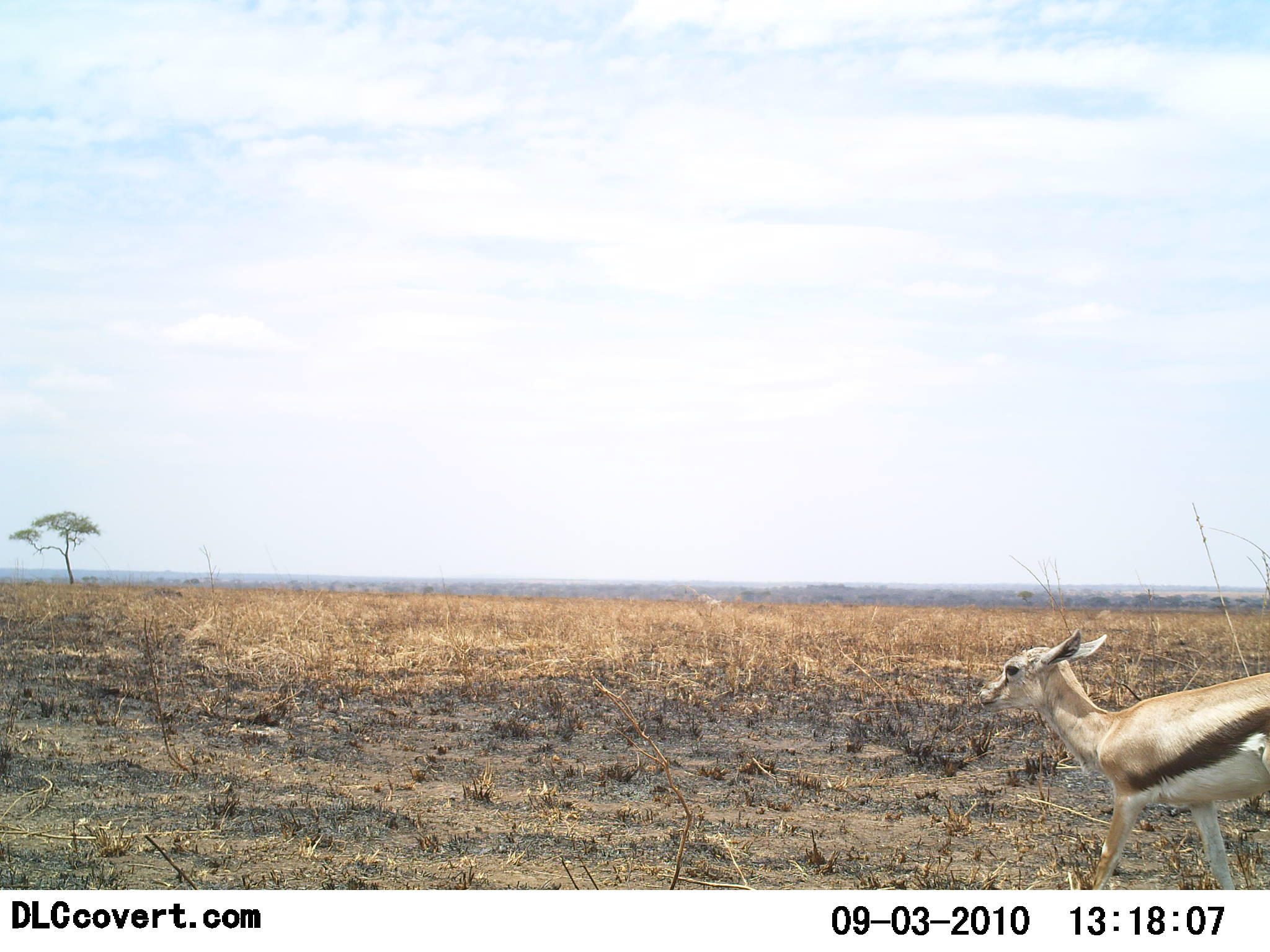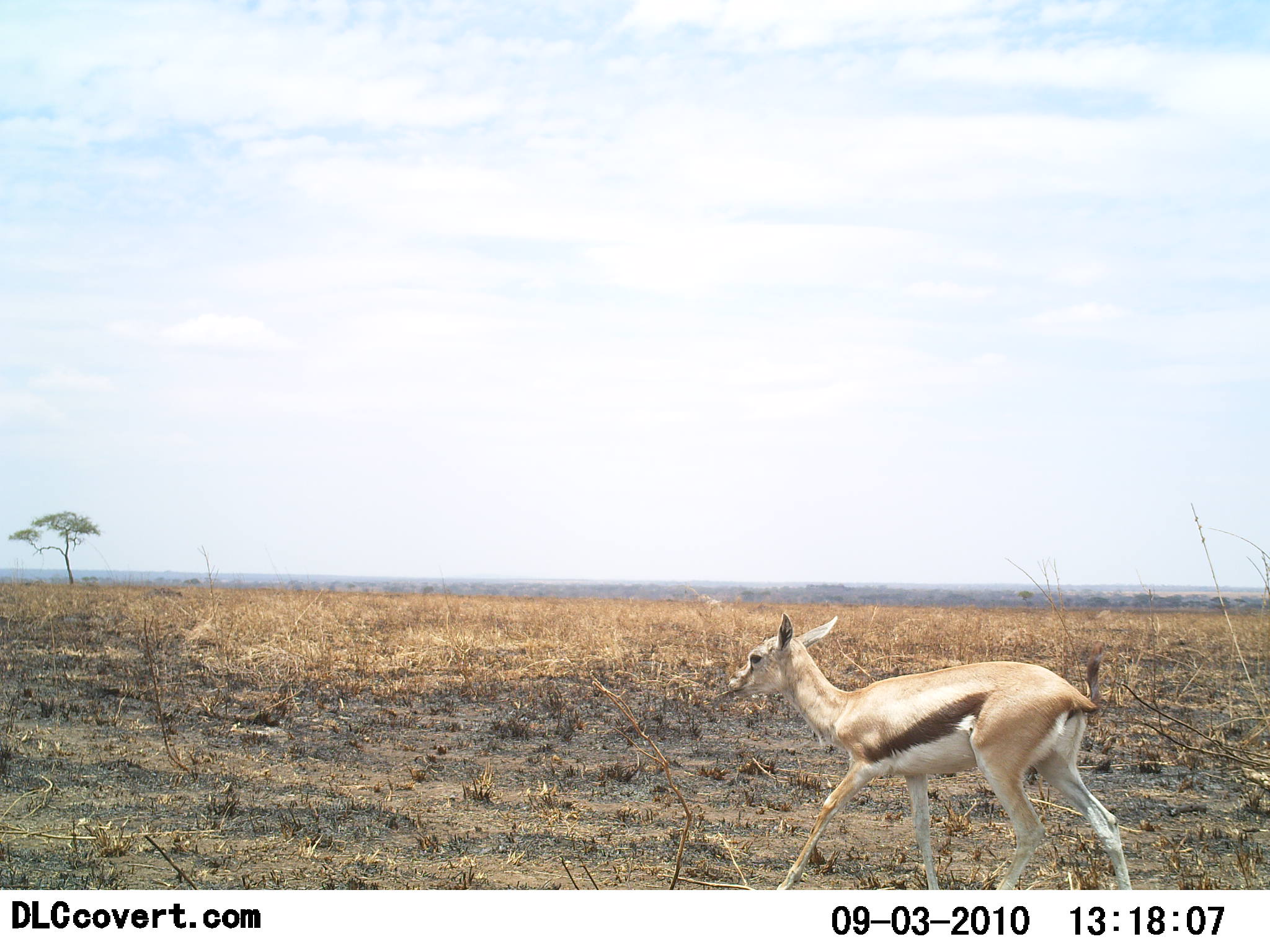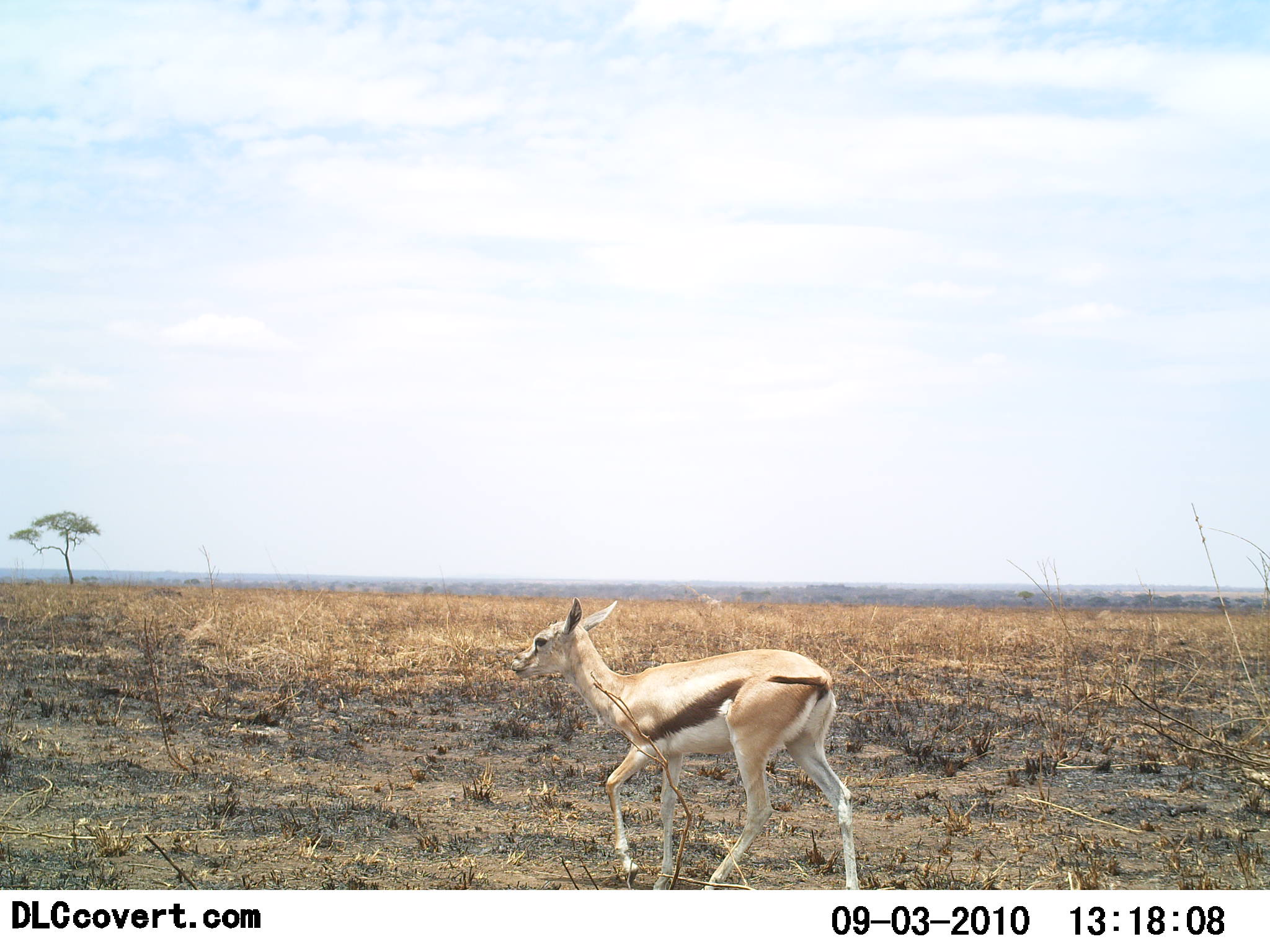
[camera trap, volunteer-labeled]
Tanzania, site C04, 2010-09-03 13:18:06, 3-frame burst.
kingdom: Animalia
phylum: Chordata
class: Mammalia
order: Artiodactyla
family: Bovidae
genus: Eudorcas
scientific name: Eudorcas thomsonii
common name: thomson's gazelle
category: gazellethomsons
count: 1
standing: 13%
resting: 0%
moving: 93%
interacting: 0%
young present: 13%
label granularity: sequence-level